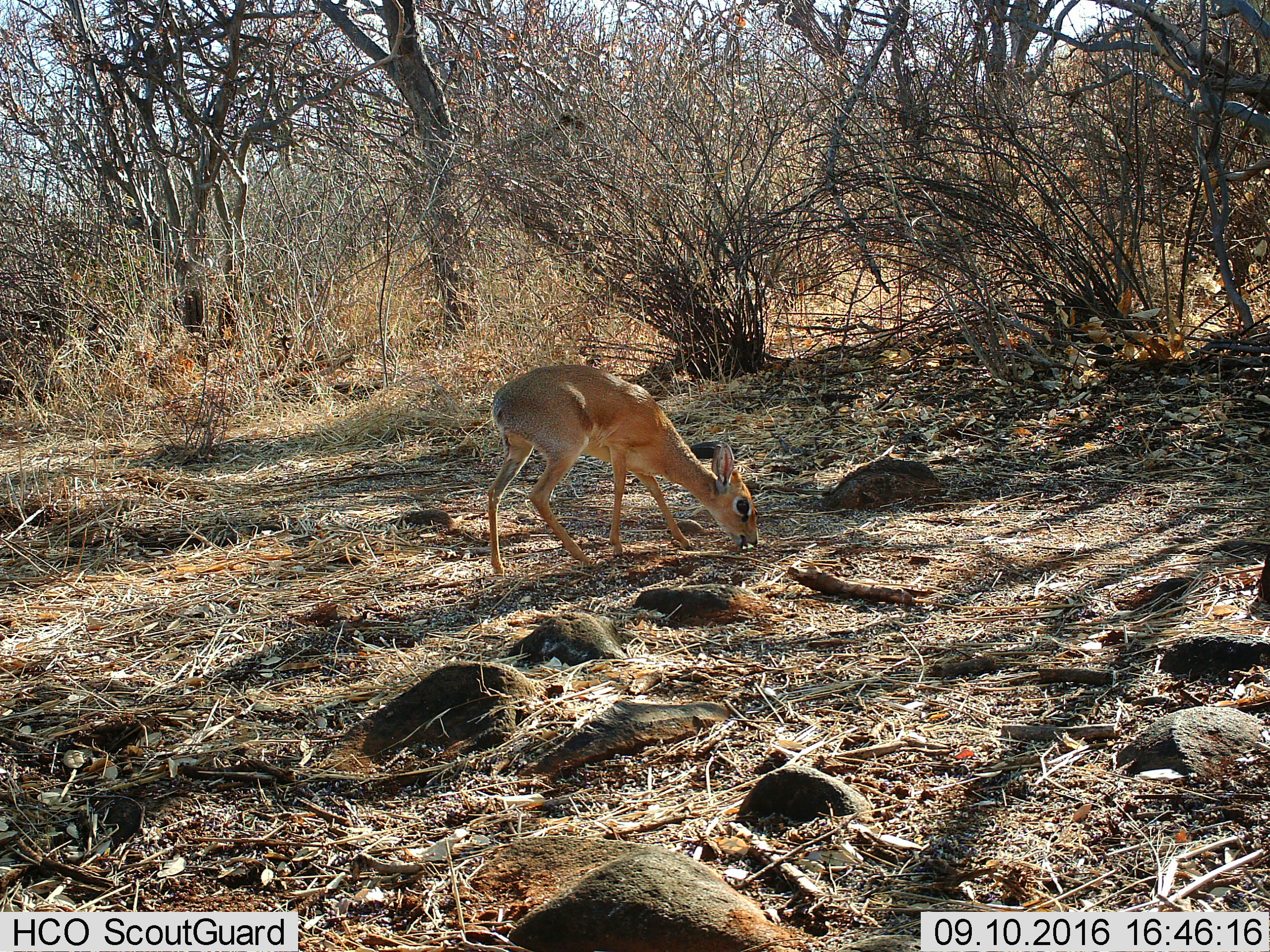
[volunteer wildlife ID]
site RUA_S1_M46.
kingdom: Animalia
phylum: Chordata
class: Mammalia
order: Artiodactyla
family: Bovidae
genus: Madoqua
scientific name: Madoqua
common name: dik-dik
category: dikdik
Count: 1.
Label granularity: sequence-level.